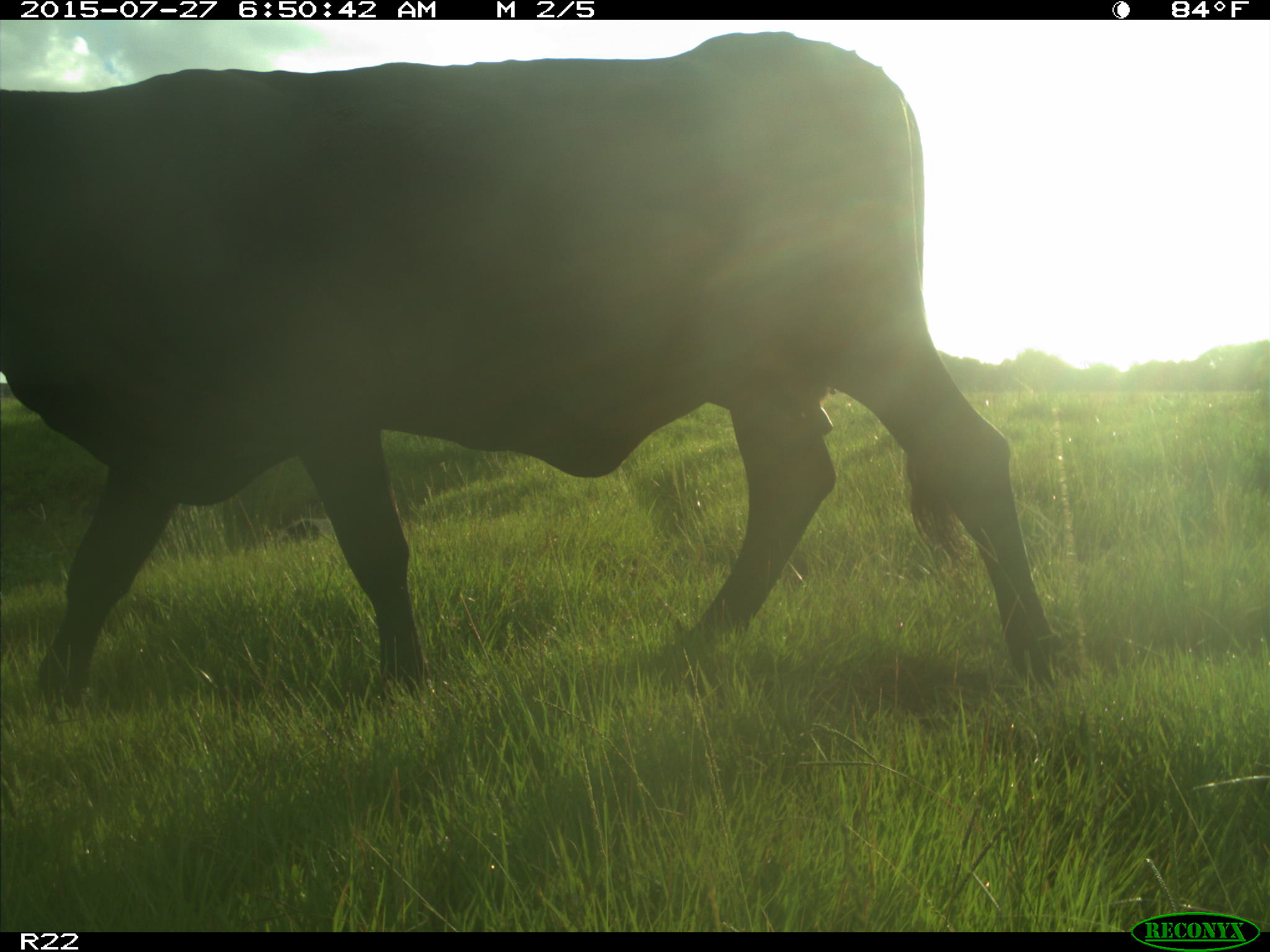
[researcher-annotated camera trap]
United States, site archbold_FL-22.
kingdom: Animalia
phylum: Chordata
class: Mammalia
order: Artiodactyla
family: Bovidae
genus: Bos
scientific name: Bos taurus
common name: domestic cow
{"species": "Bos taurus (domestic cow)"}